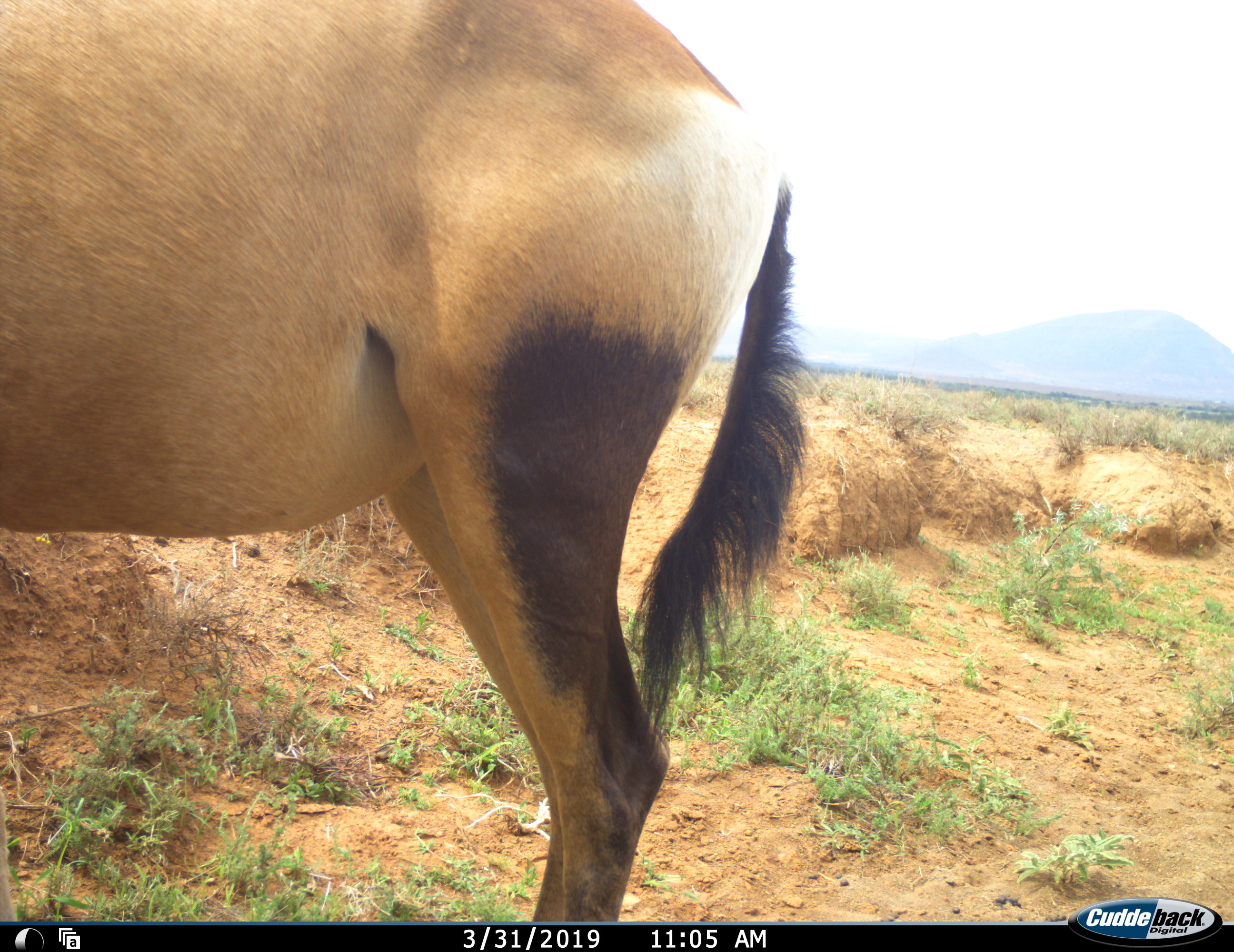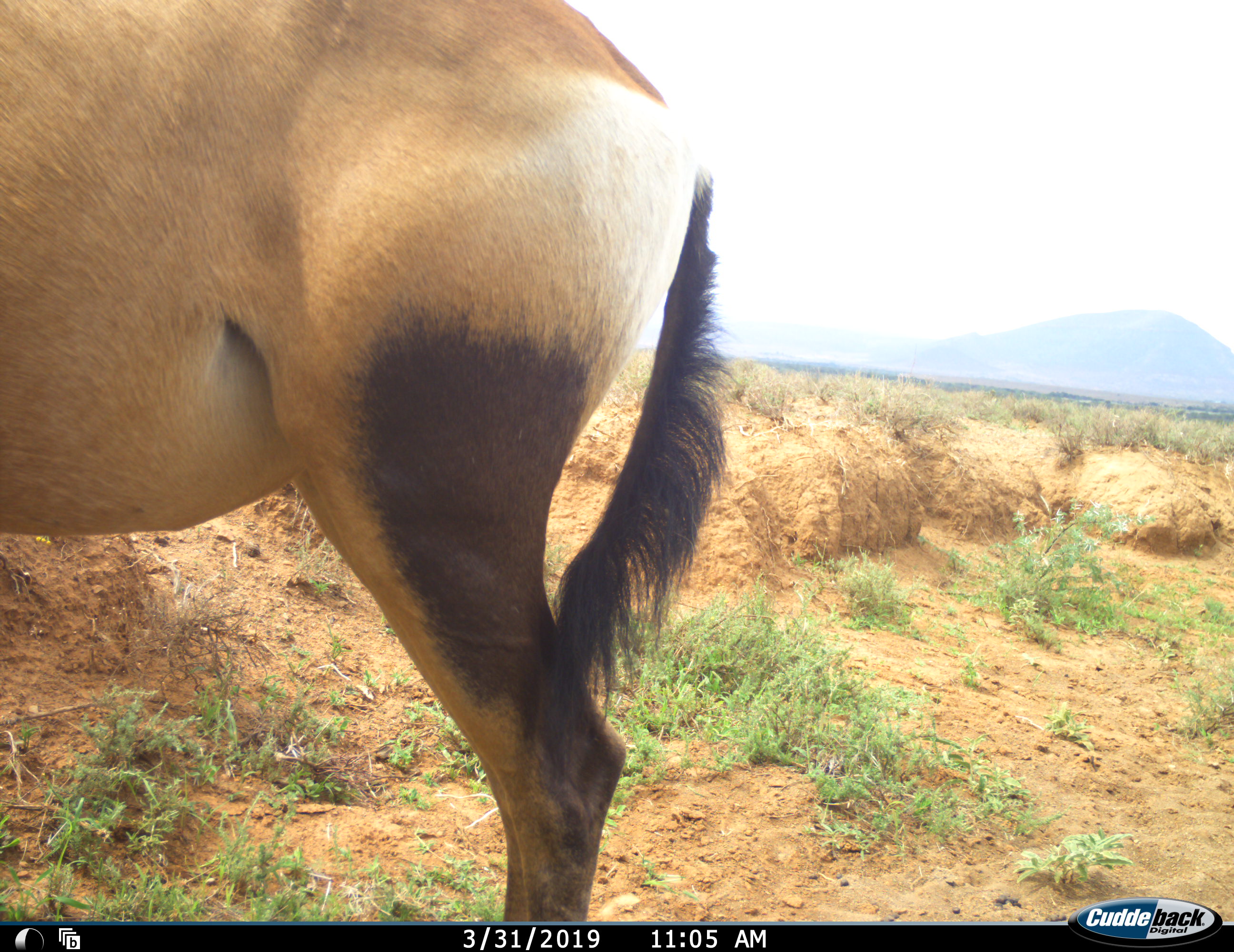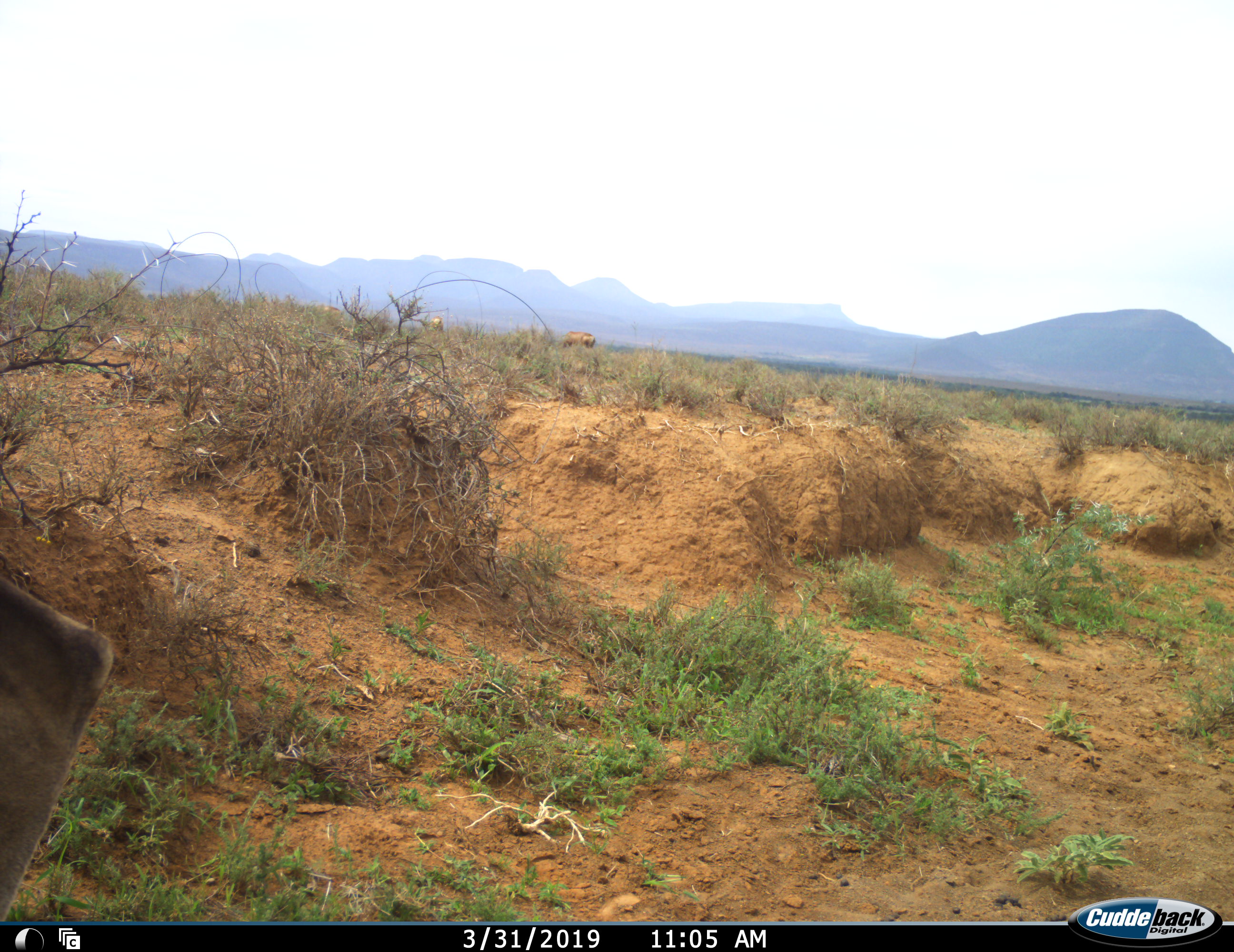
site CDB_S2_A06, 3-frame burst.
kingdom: Animalia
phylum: Chordata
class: Mammalia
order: Artiodactyla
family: Bovidae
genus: Alcelaphus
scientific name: Alcelaphus buselaphus caama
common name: red hartebeest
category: hartebeestred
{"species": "hartebeestred (red hartebeest) (Alcelaphus buselaphus caama)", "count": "1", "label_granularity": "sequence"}